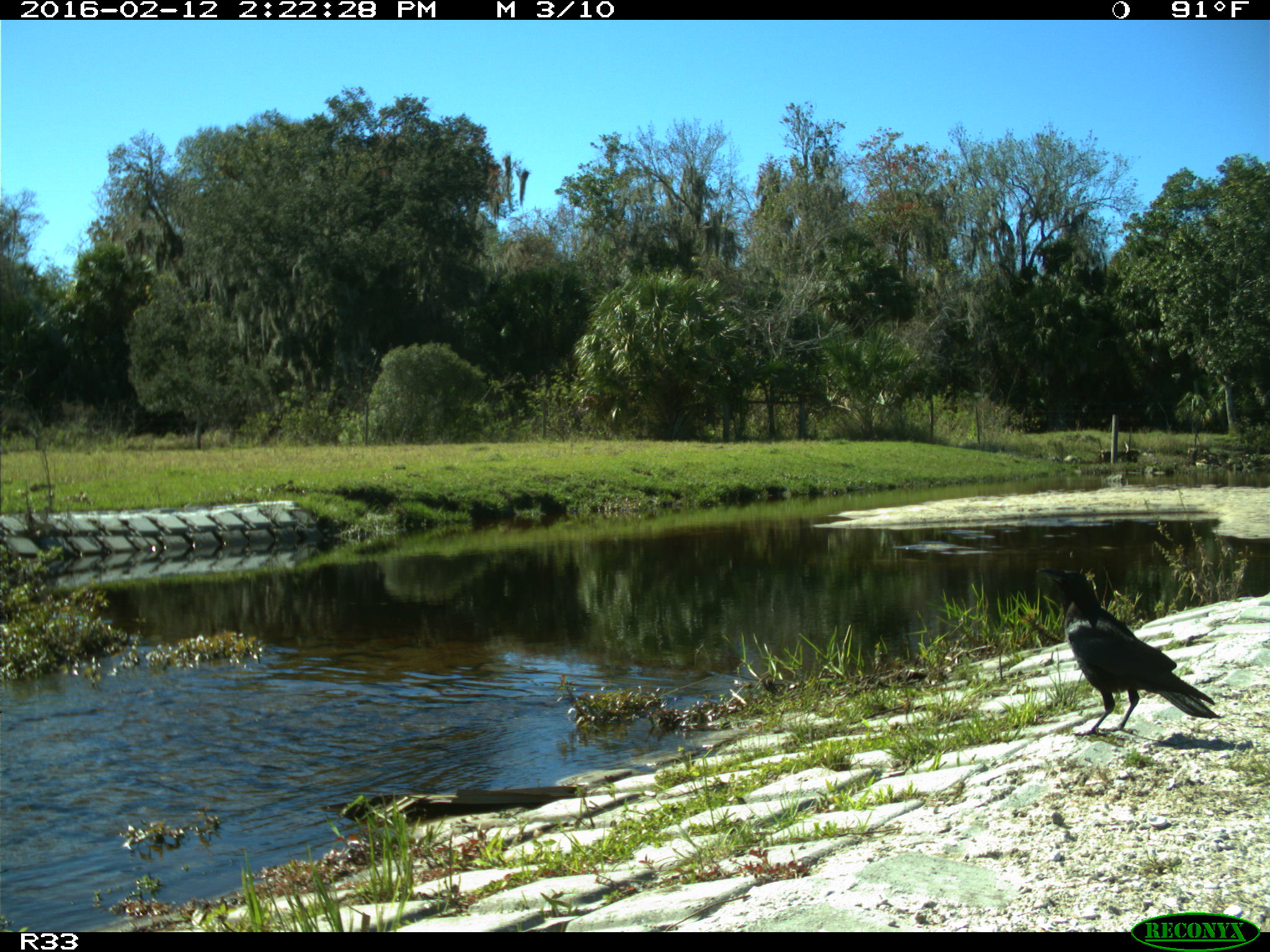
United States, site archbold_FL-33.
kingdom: Animalia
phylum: Chordata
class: Aves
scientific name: Aves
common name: birds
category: unidentified bird